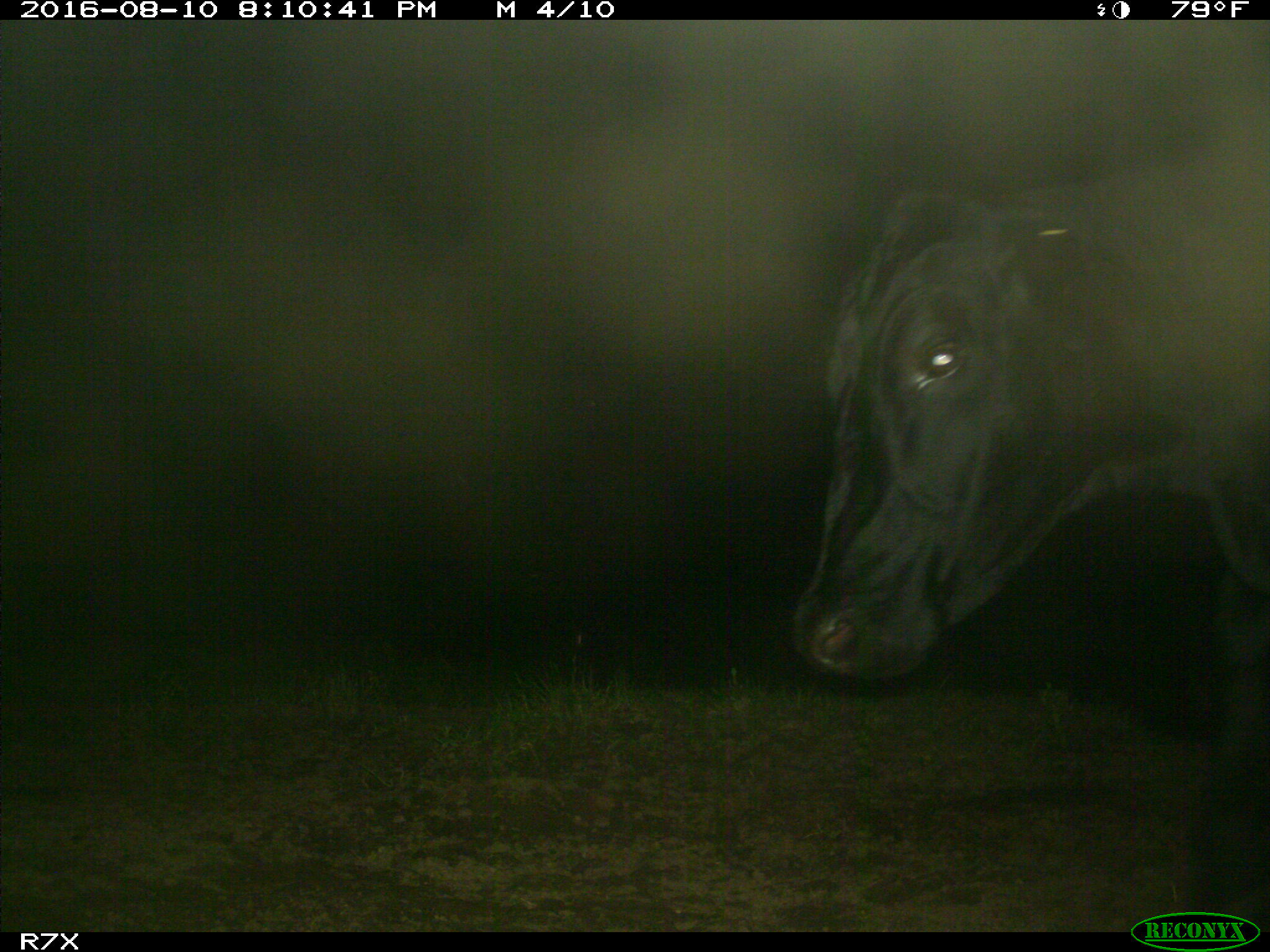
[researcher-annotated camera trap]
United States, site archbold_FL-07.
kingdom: Animalia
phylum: Chordata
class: Mammalia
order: Artiodactyla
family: Bovidae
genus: Bos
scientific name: Bos taurus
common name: domestic cow